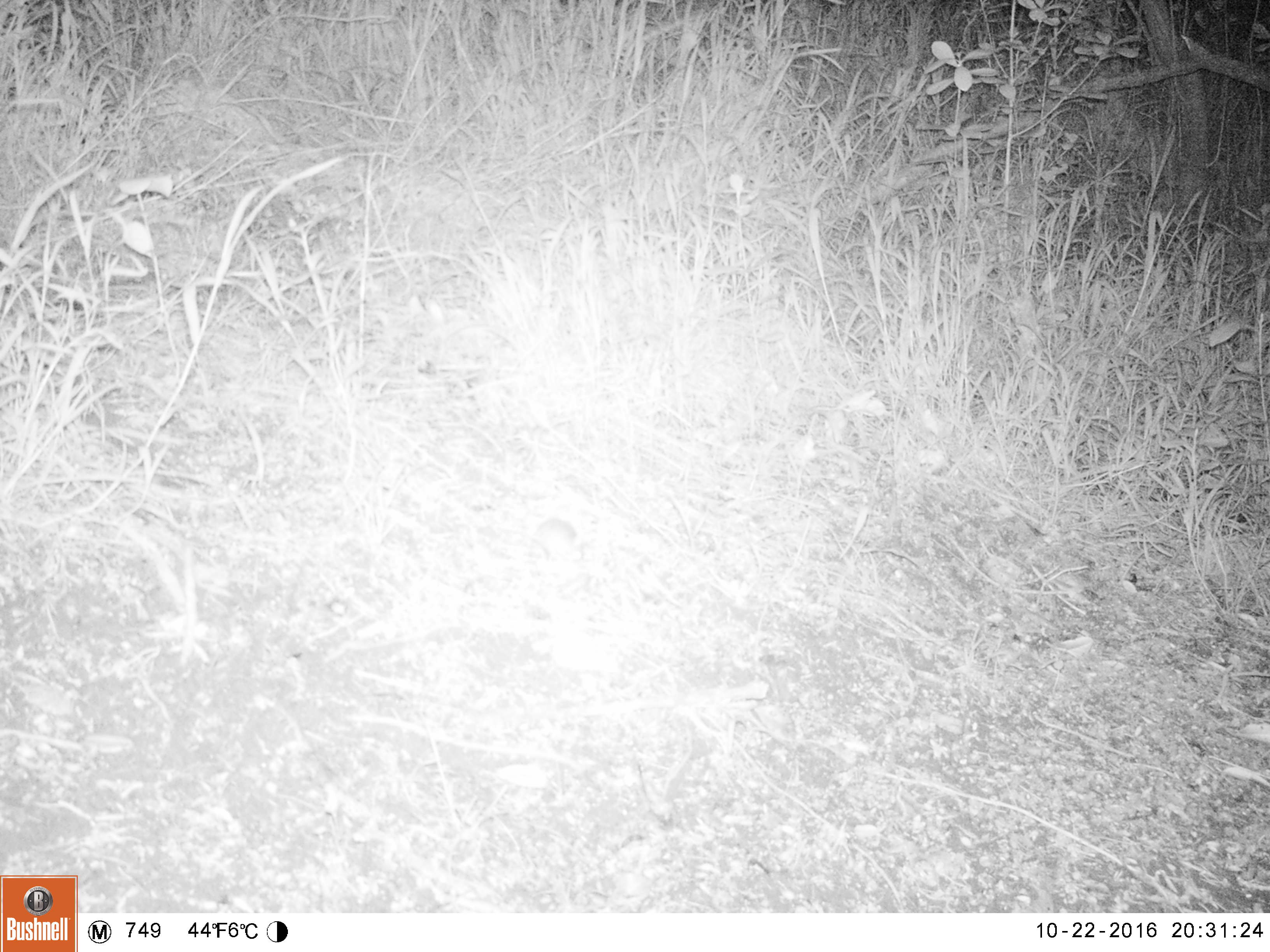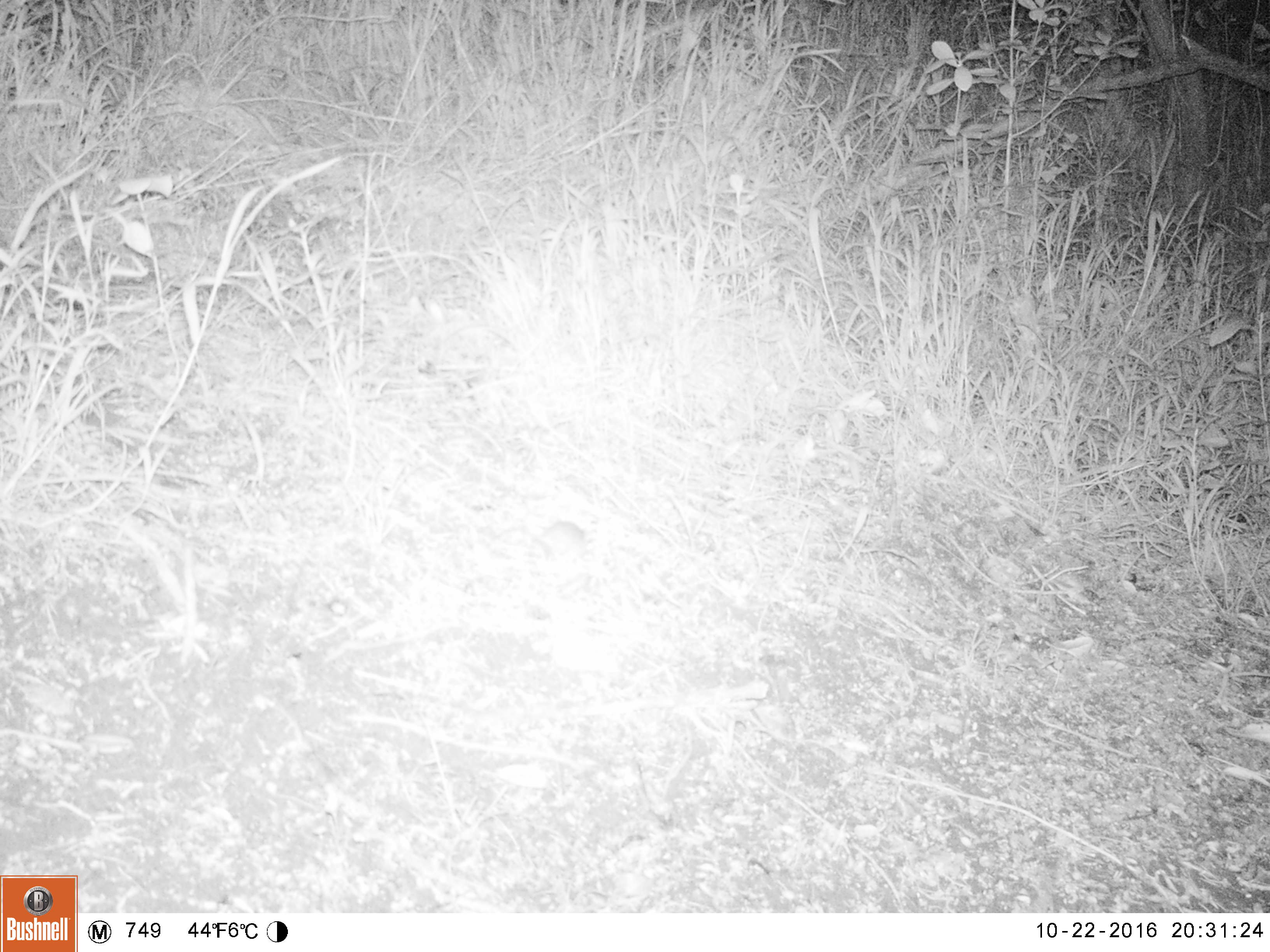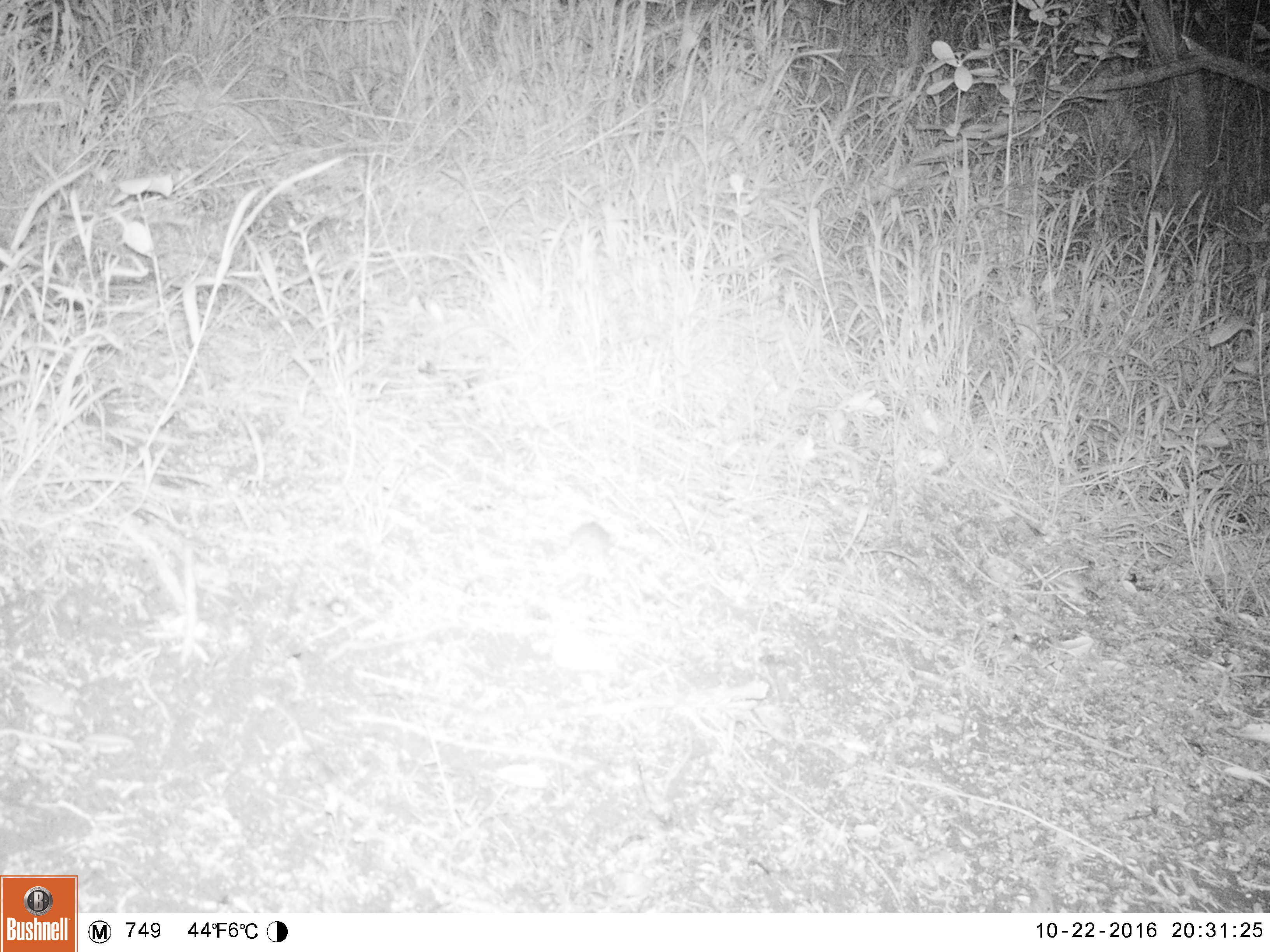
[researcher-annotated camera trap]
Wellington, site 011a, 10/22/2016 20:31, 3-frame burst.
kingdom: Animalia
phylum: Chordata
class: Mammalia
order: Rodentia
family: Muridae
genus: Mus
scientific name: Mus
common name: mouse